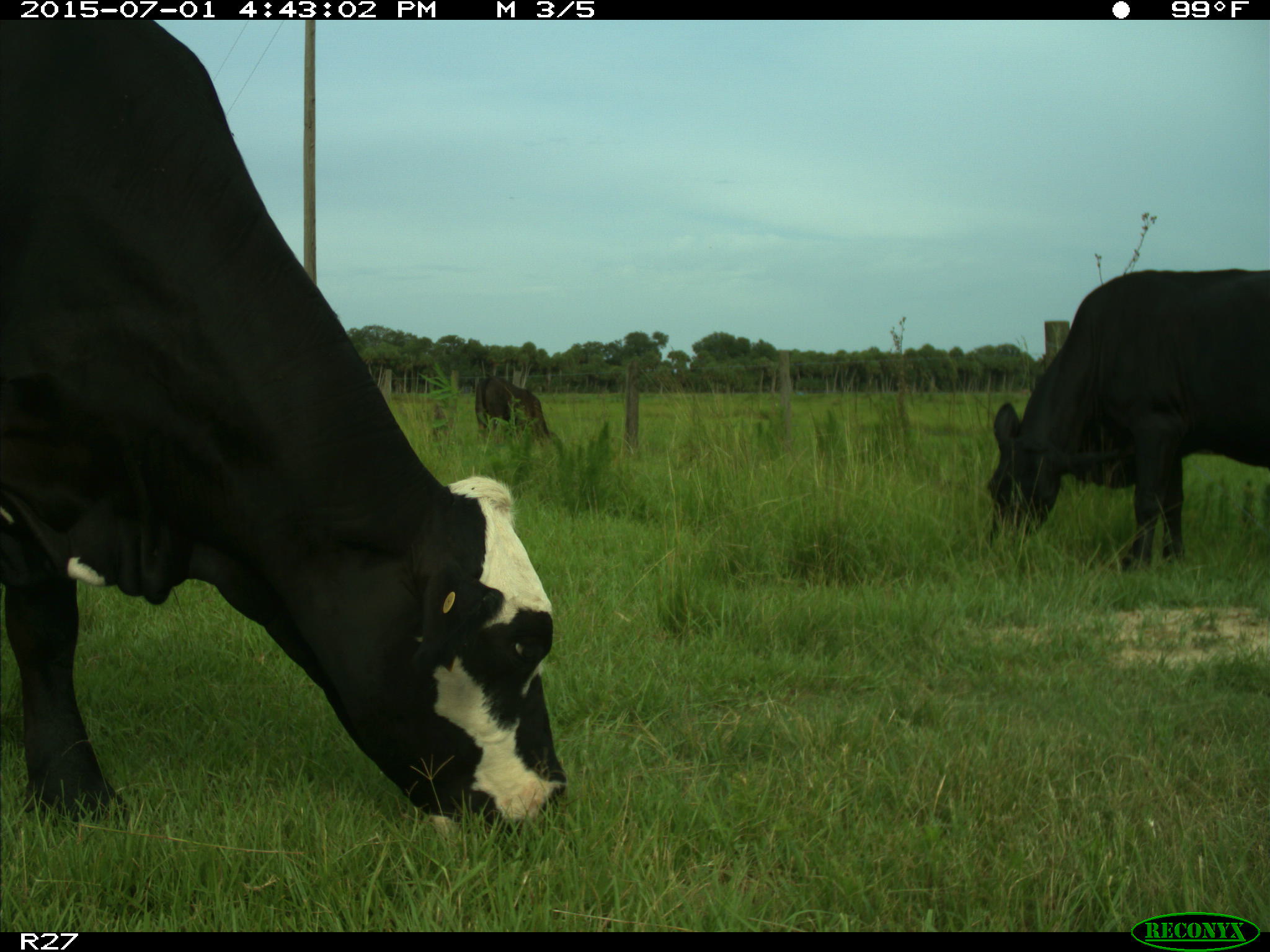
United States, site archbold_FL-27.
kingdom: Animalia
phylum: Chordata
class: Mammalia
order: Artiodactyla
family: Bovidae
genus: Bos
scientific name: Bos taurus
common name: domestic cow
Bos taurus (domestic cow).